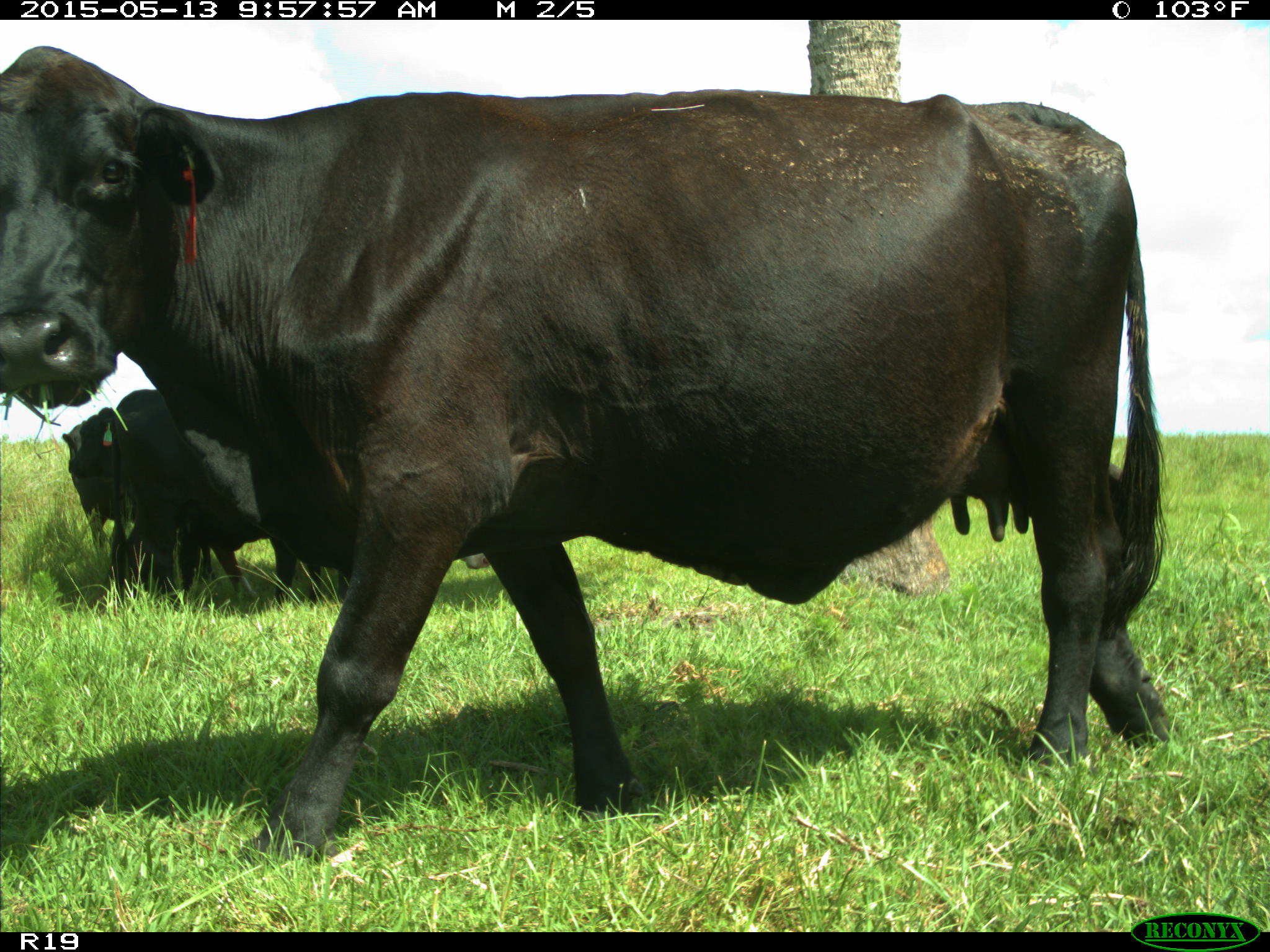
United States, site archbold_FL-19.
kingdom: Animalia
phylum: Chordata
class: Mammalia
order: Artiodactyla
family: Bovidae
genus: Bos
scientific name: Bos taurus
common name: domestic cow